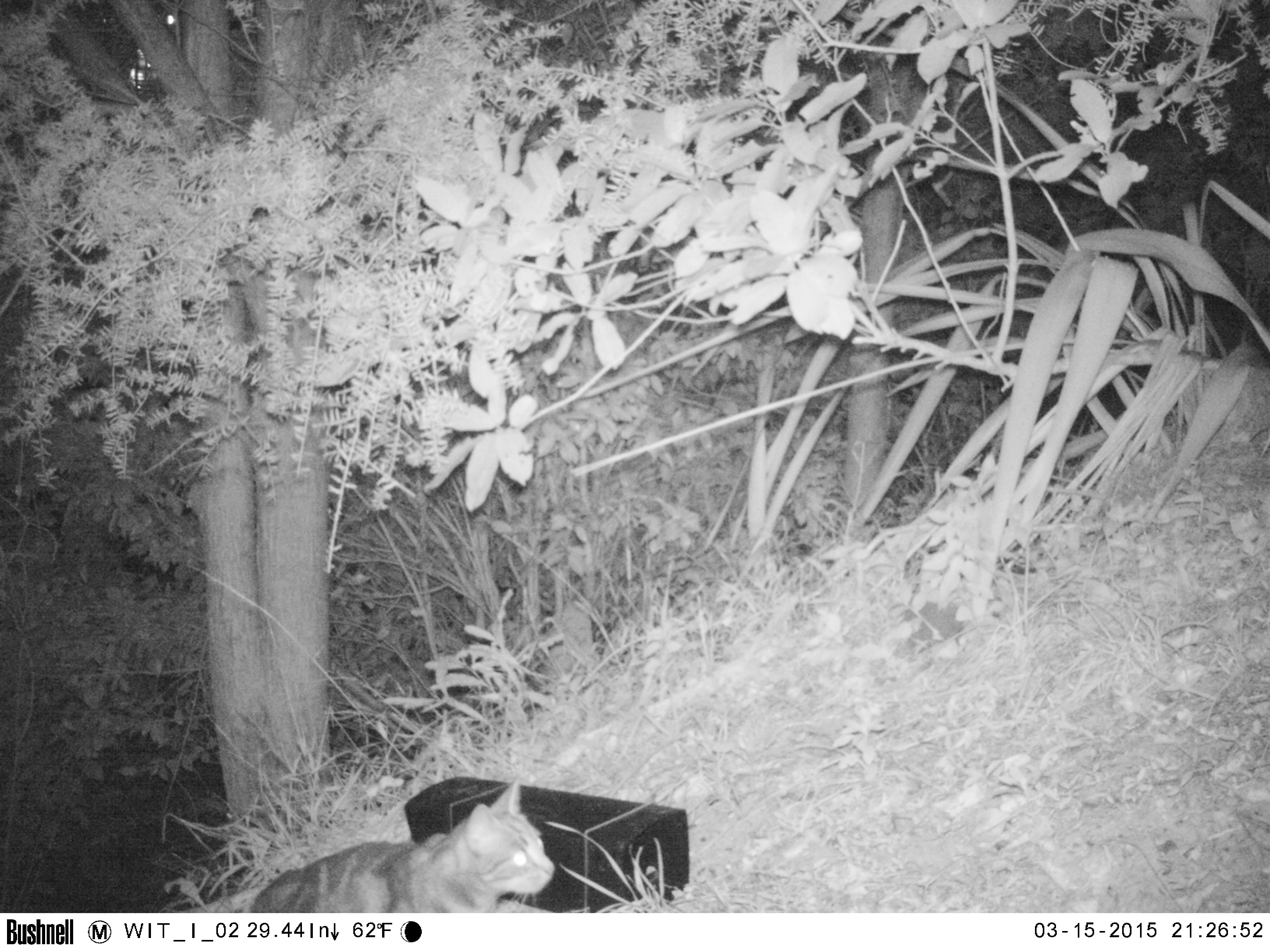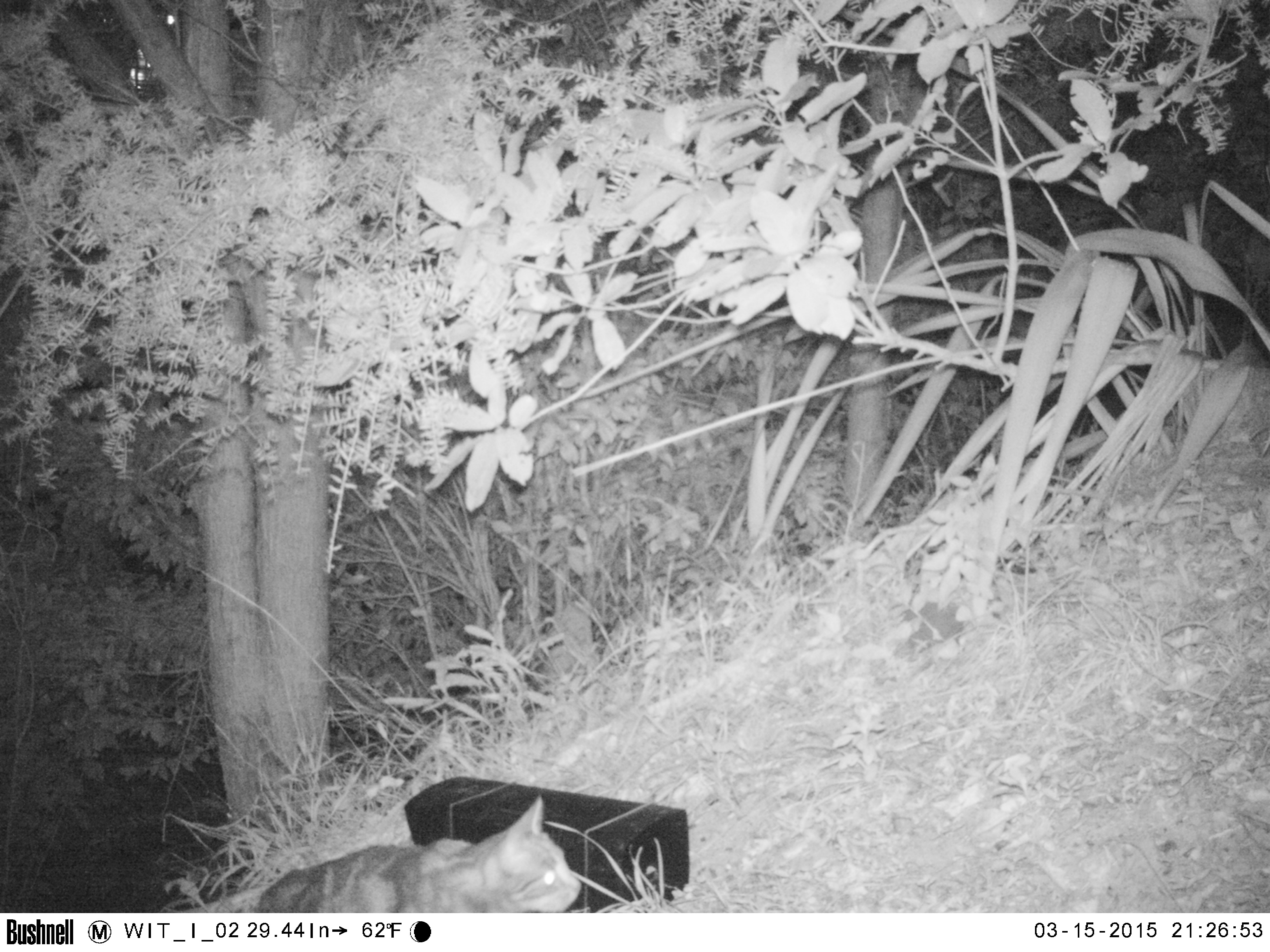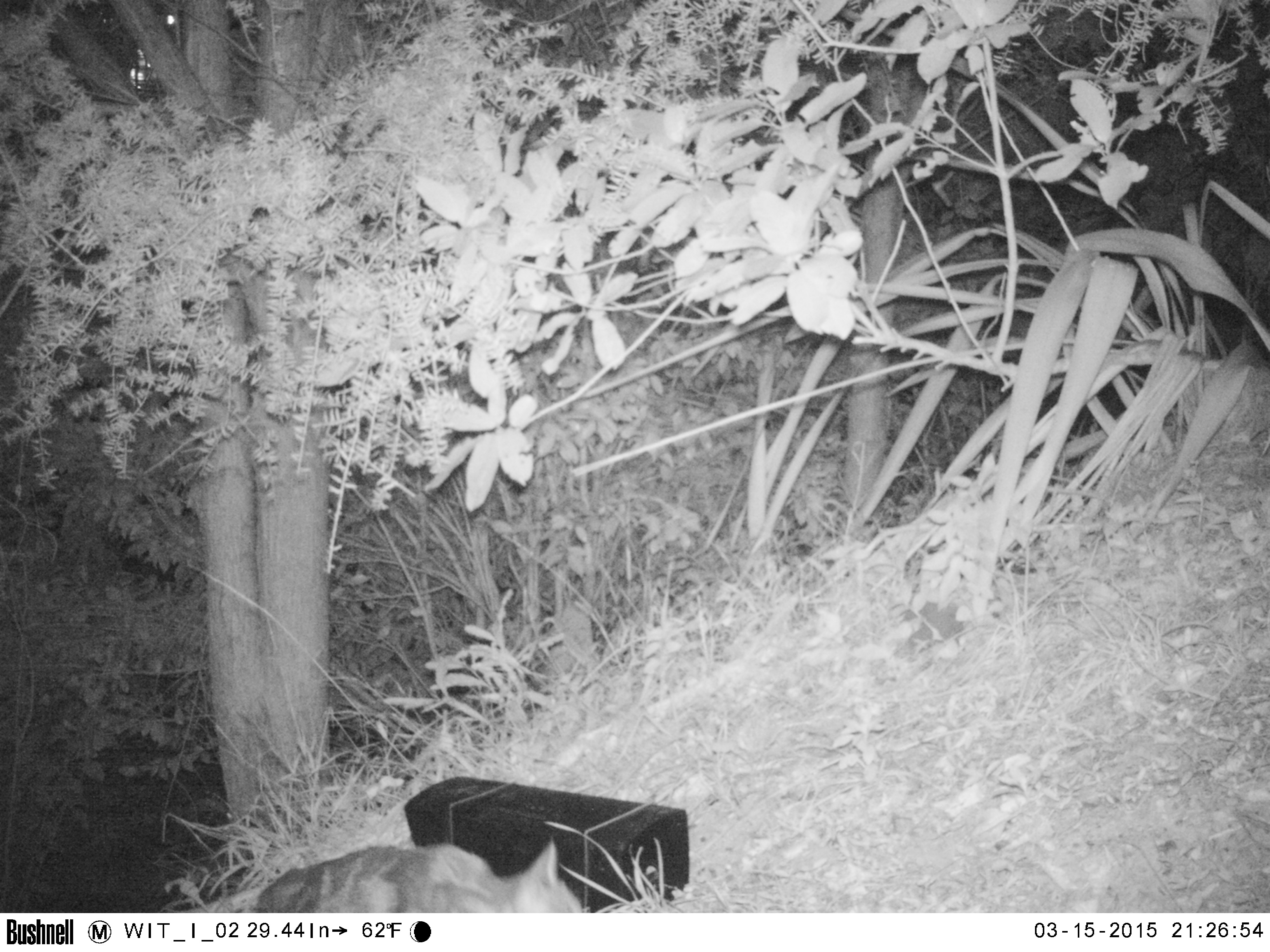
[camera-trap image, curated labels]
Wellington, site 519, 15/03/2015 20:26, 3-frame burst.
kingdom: Animalia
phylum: Chordata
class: Mammalia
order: Carnivora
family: Felidae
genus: Felis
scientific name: Felis catus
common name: cat